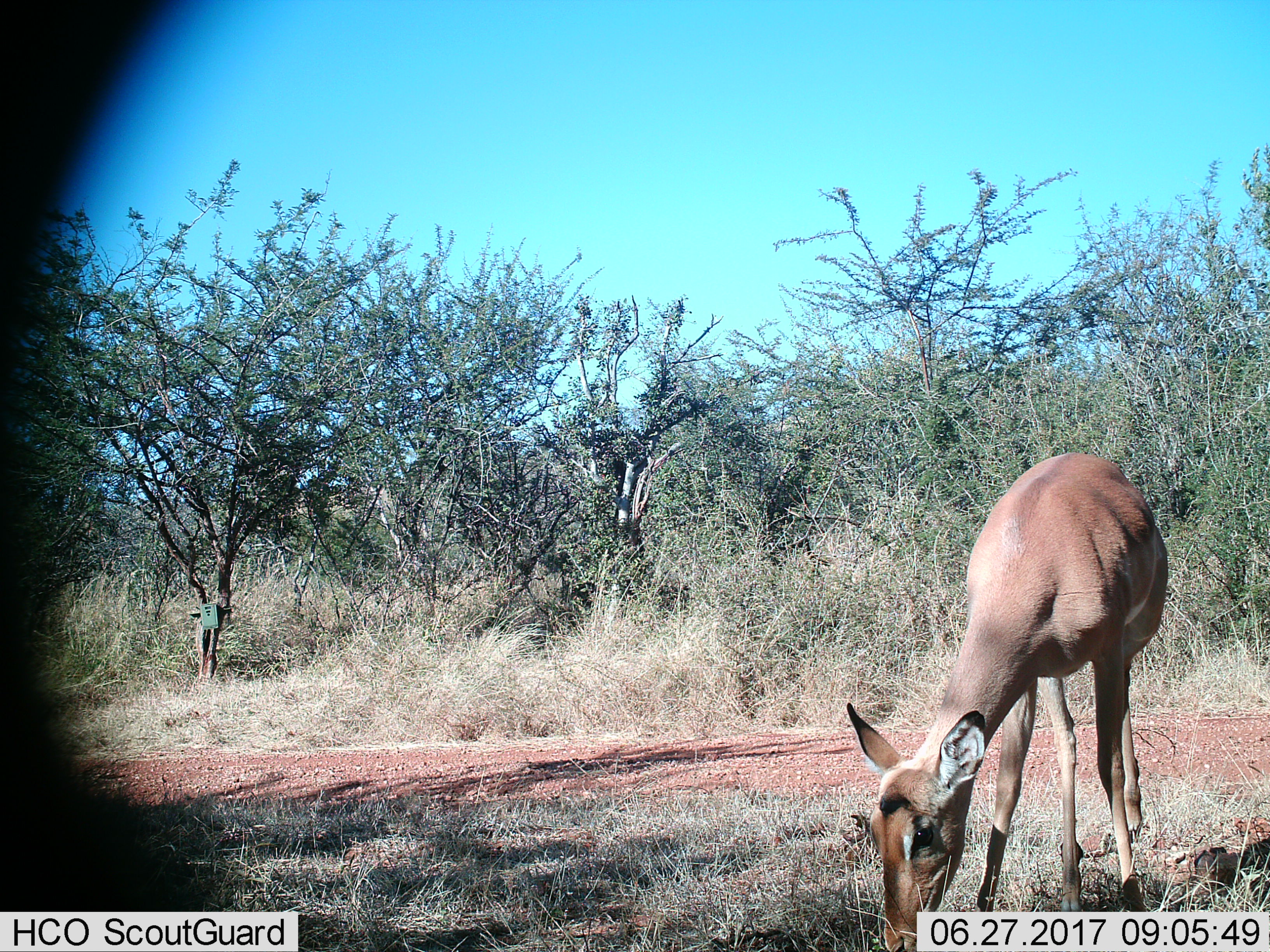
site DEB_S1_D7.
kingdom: Animalia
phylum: Chordata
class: Mammalia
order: Artiodactyla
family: Bovidae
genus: Aepyceros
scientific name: Aepyceros melampus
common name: impala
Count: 1.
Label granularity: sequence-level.